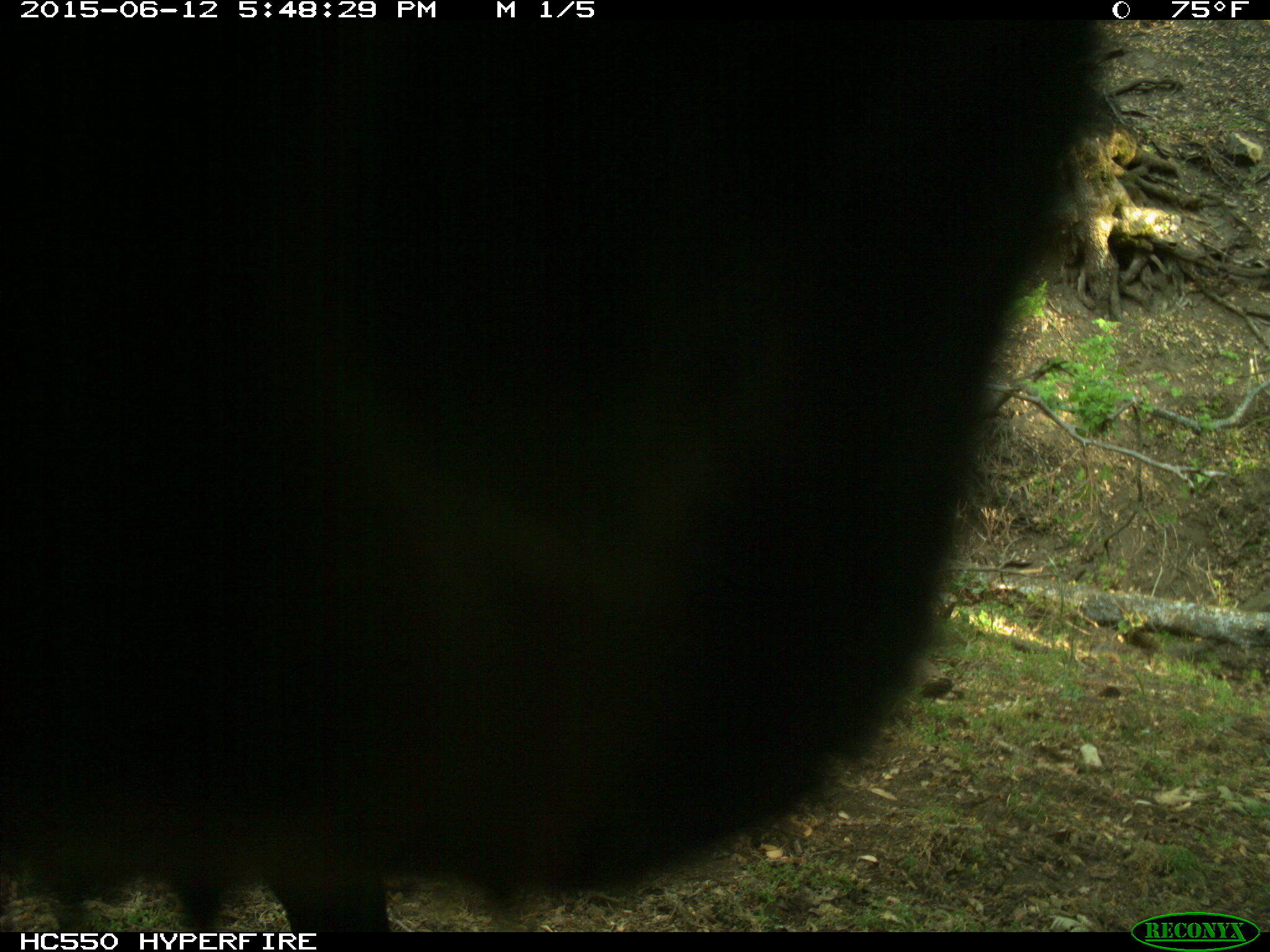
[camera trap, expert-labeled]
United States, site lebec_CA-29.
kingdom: Animalia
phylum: Chordata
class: Mammalia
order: Artiodactyla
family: Bovidae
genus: Bos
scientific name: Bos taurus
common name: domestic cow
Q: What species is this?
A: Bos taurus (domestic cow).